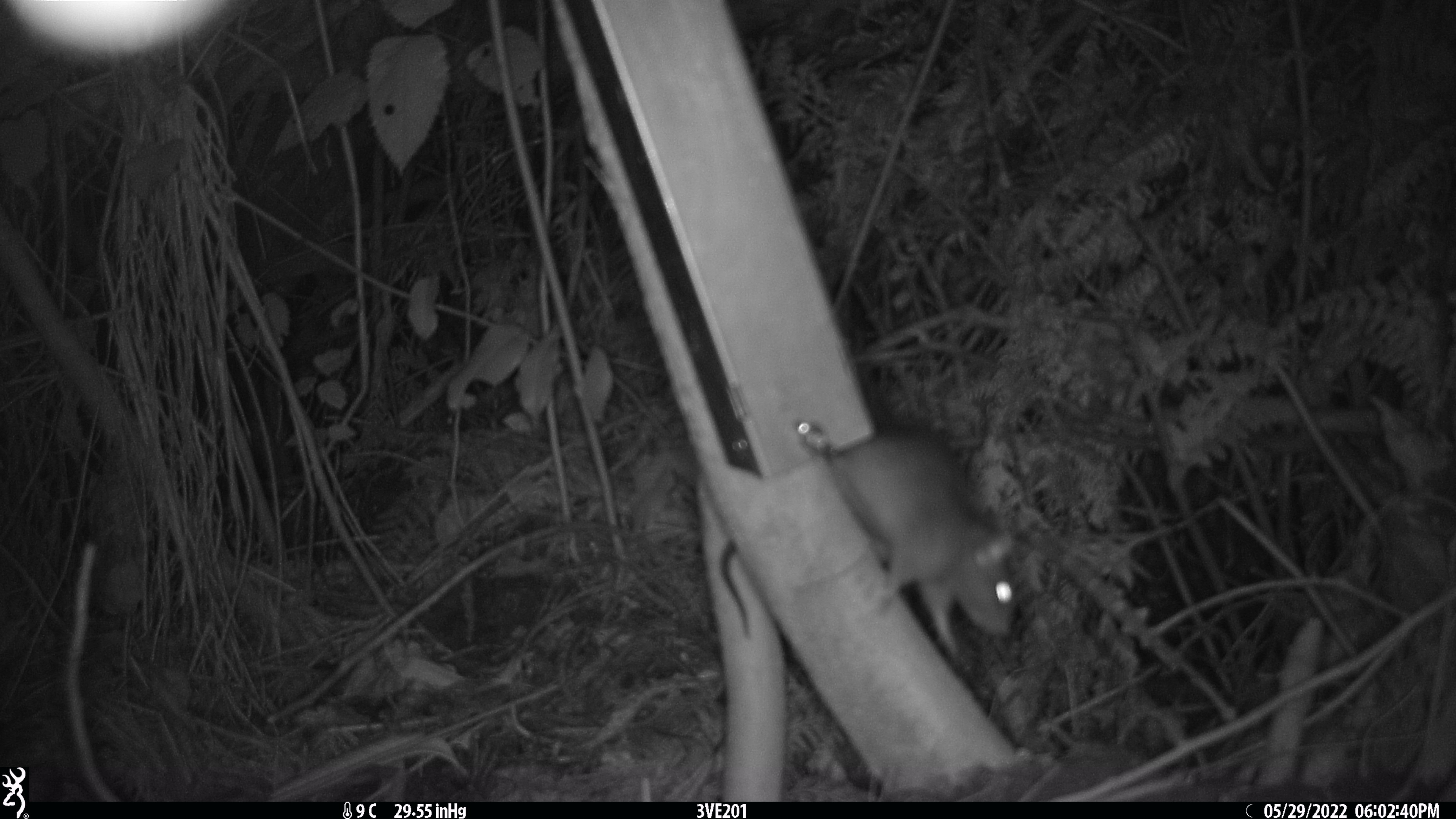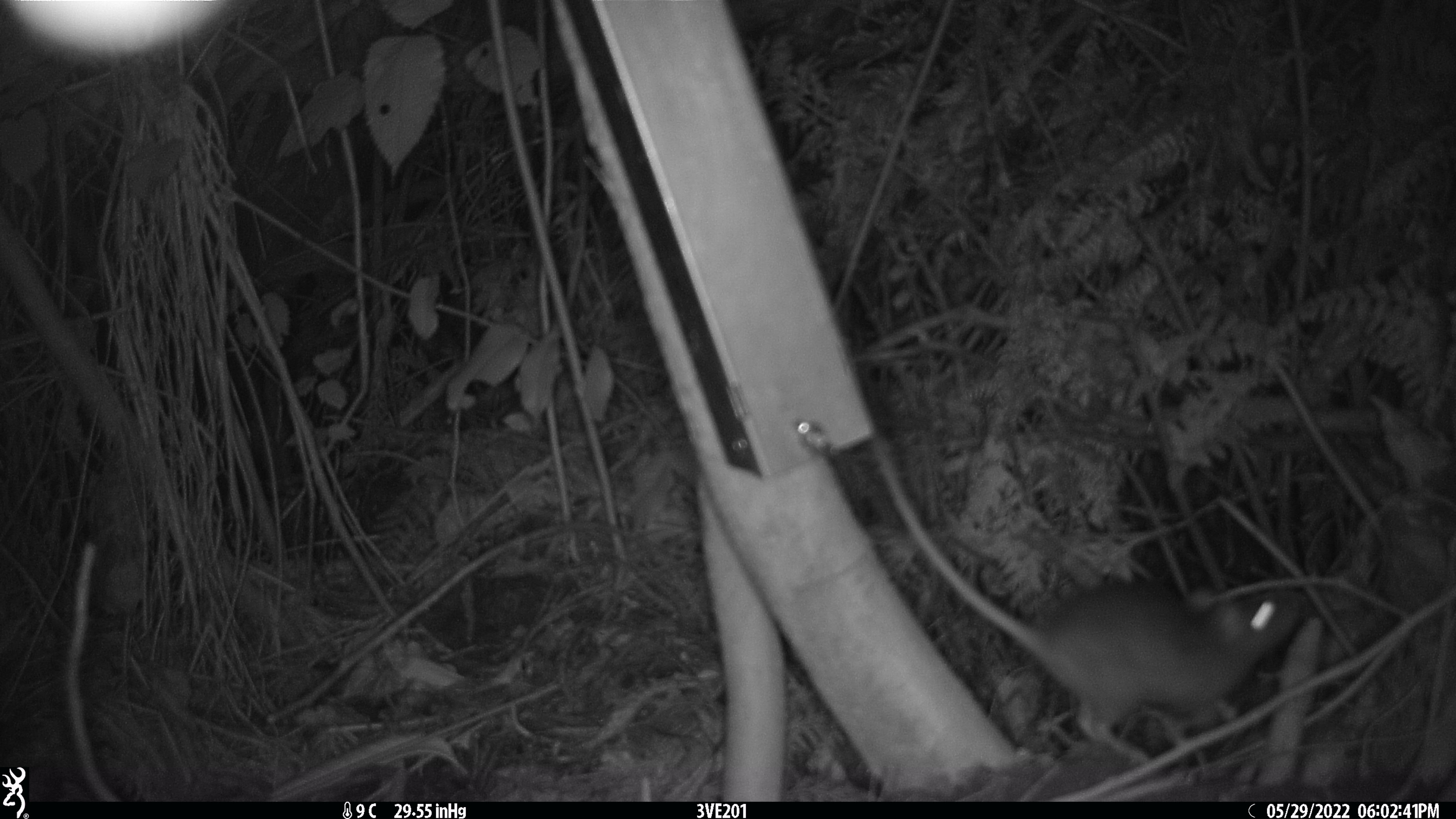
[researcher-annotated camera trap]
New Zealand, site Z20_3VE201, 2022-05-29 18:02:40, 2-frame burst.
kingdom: Animalia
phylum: Chordata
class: Mammalia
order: Rodentia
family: Muridae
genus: Rattus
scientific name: Rattus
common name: rat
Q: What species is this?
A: Rat (Rattus).